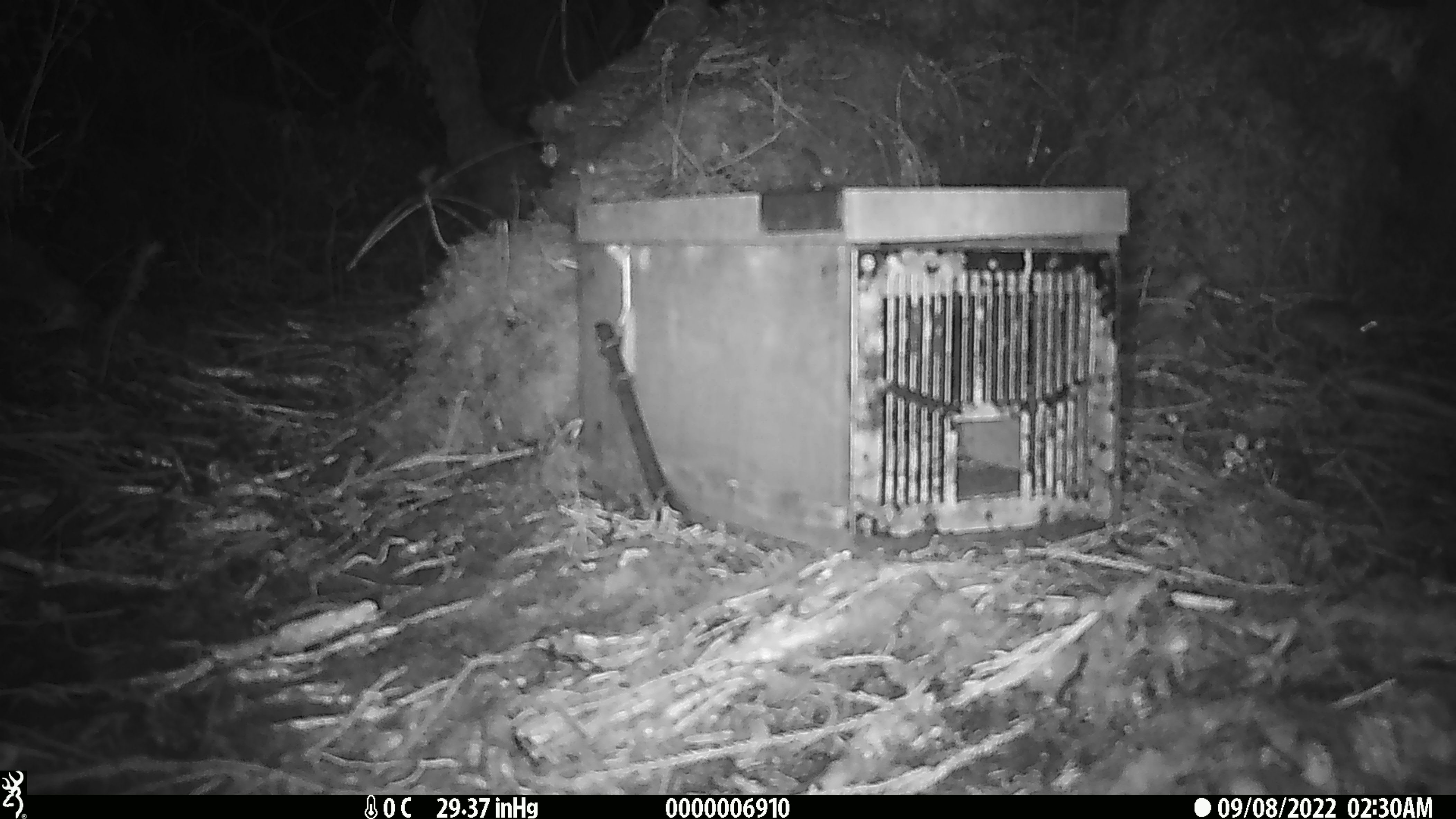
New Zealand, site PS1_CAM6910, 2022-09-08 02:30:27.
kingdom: Animalia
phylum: Chordata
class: Mammalia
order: Rodentia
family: Muridae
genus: Mus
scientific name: Mus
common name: mouse